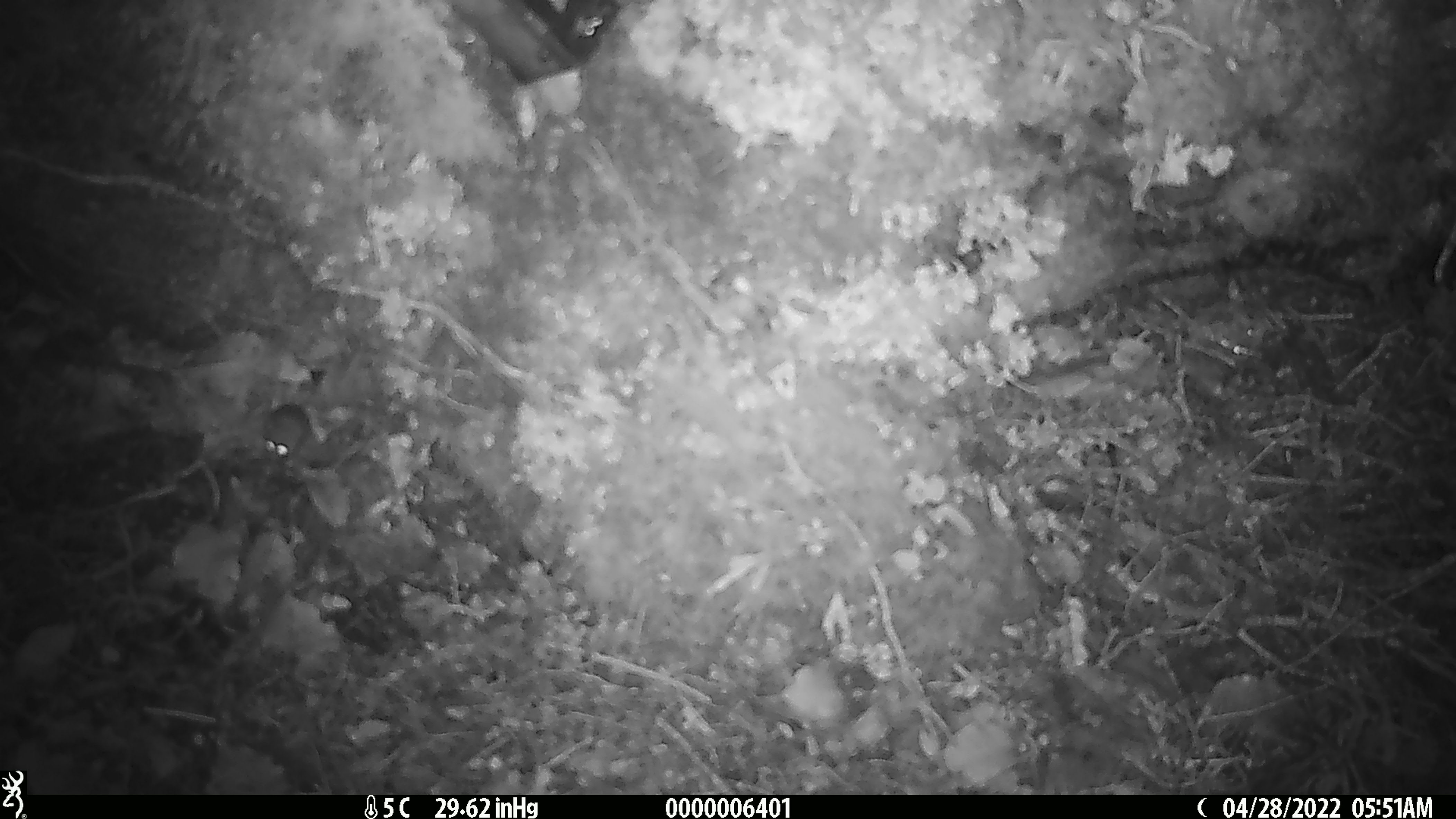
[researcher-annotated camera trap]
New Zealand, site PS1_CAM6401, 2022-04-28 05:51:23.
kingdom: Animalia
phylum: Chordata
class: Mammalia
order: Rodentia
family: Muridae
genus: Mus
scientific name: Mus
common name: mouse